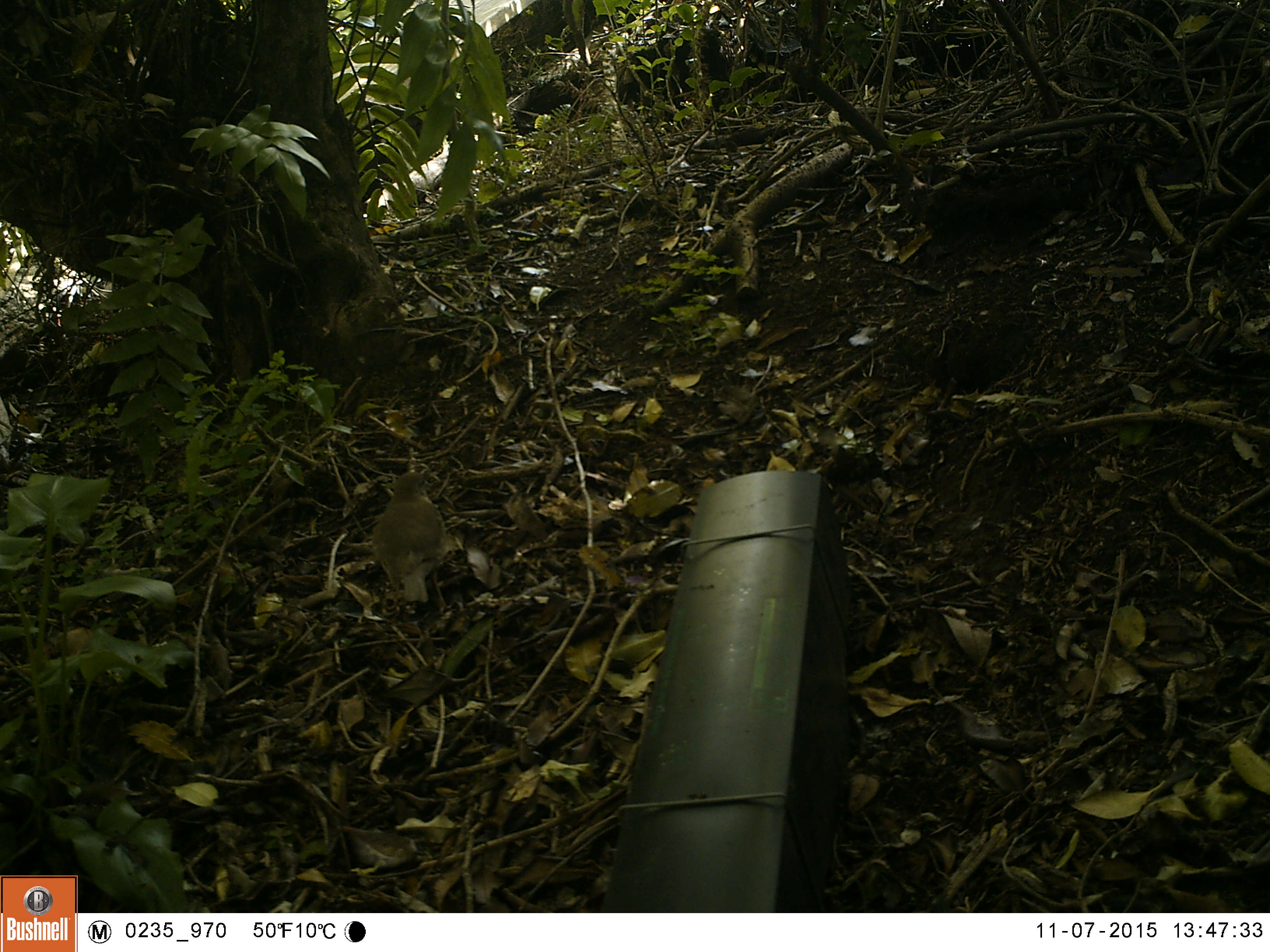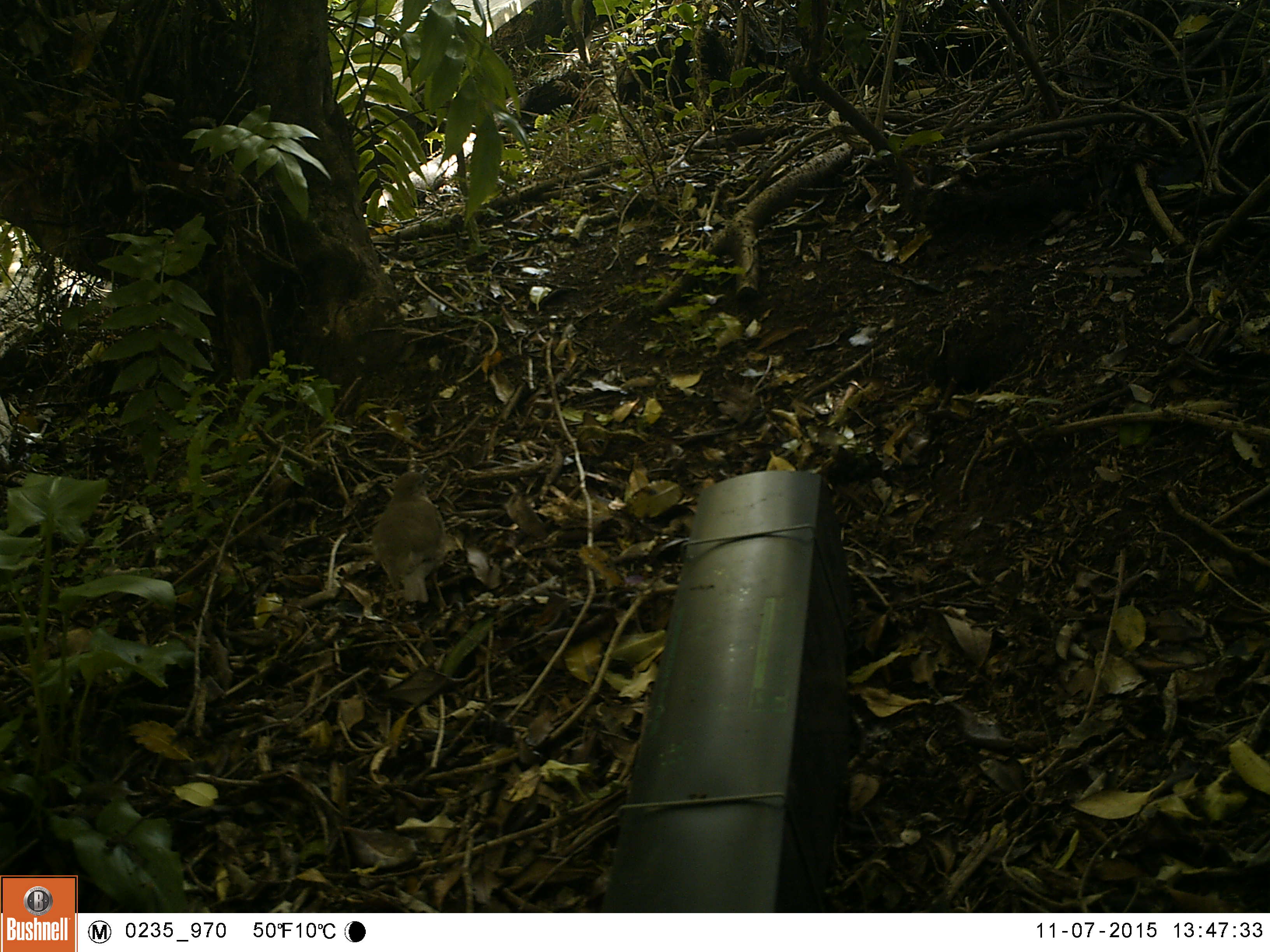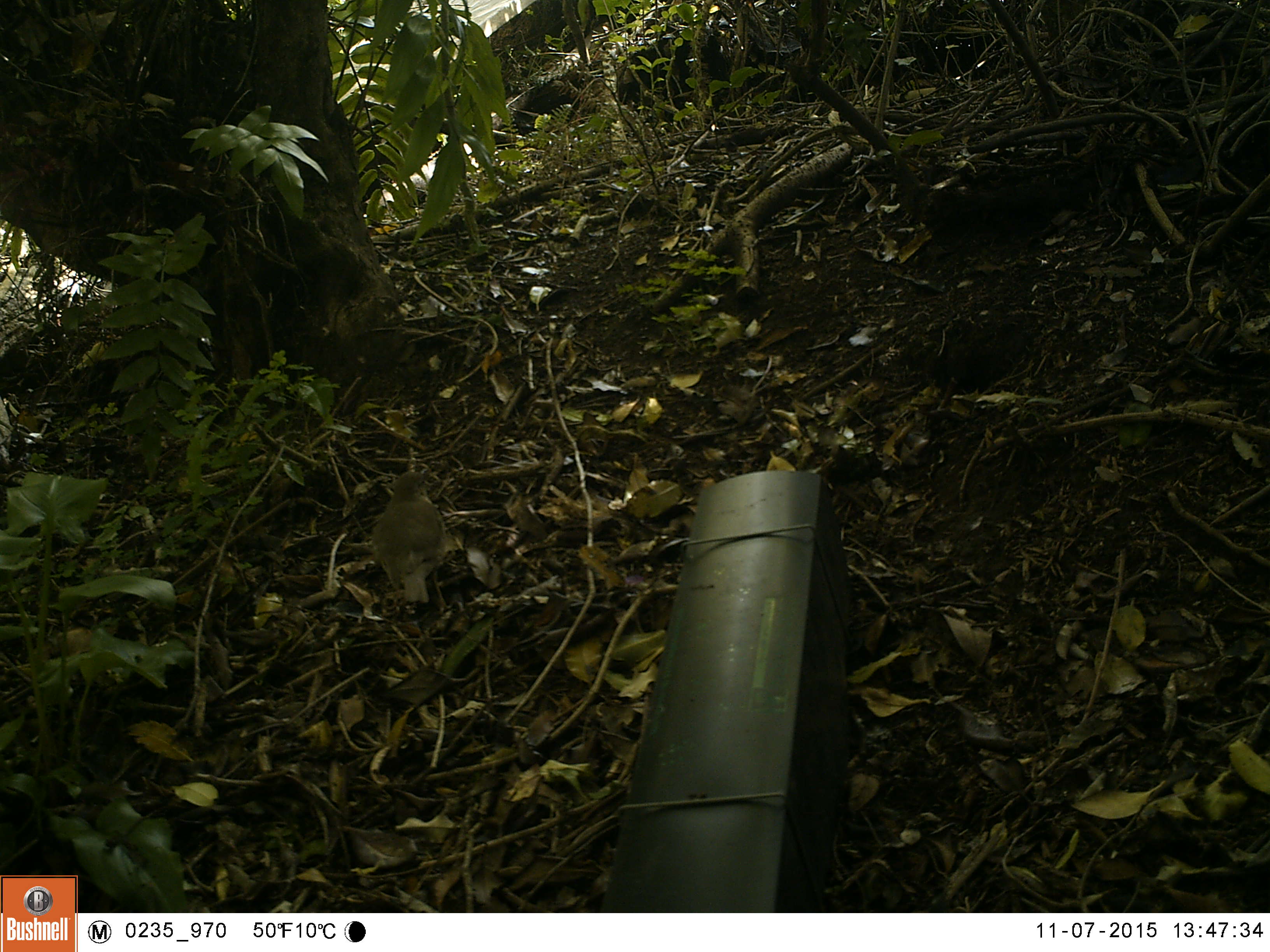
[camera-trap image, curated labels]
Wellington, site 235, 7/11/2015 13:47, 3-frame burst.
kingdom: Animalia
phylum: Chordata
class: Aves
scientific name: Aves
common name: bird